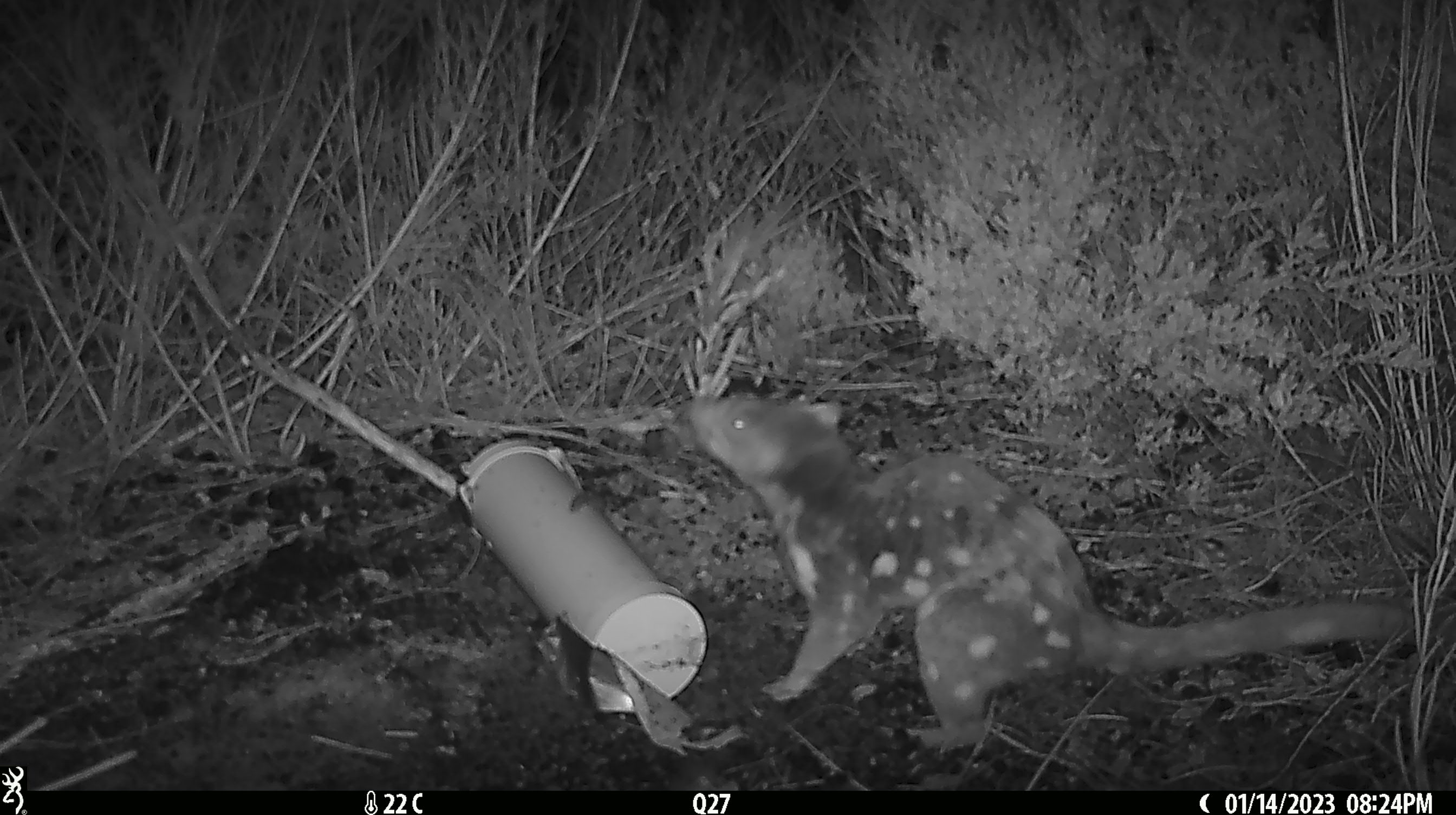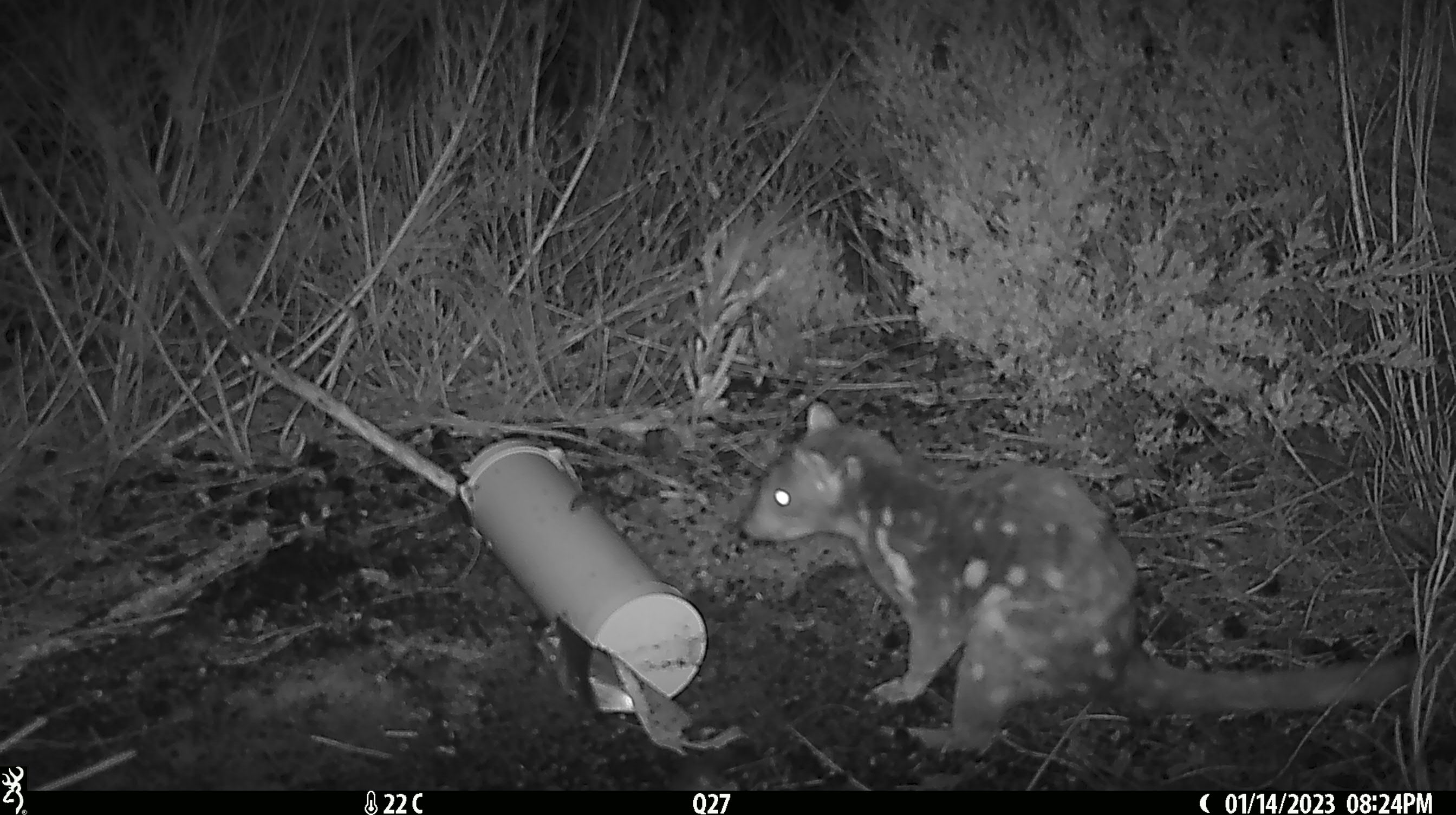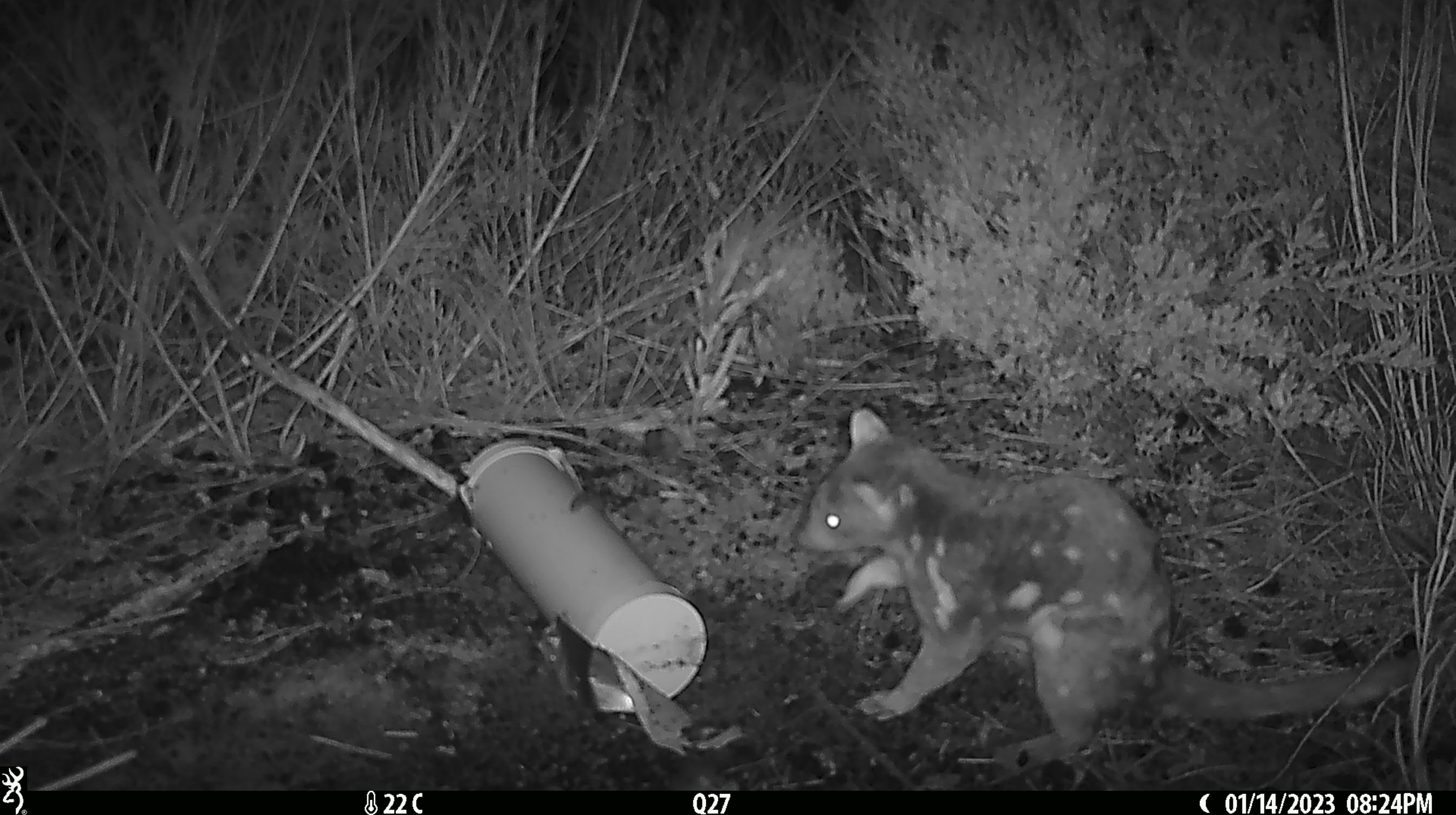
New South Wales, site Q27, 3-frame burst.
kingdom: Animalia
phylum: Chordata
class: Mammalia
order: Dasyuromorphia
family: Dasyuridae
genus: Dasyurus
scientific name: Dasyurus maculatus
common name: spotted-tailed quoll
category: quoll